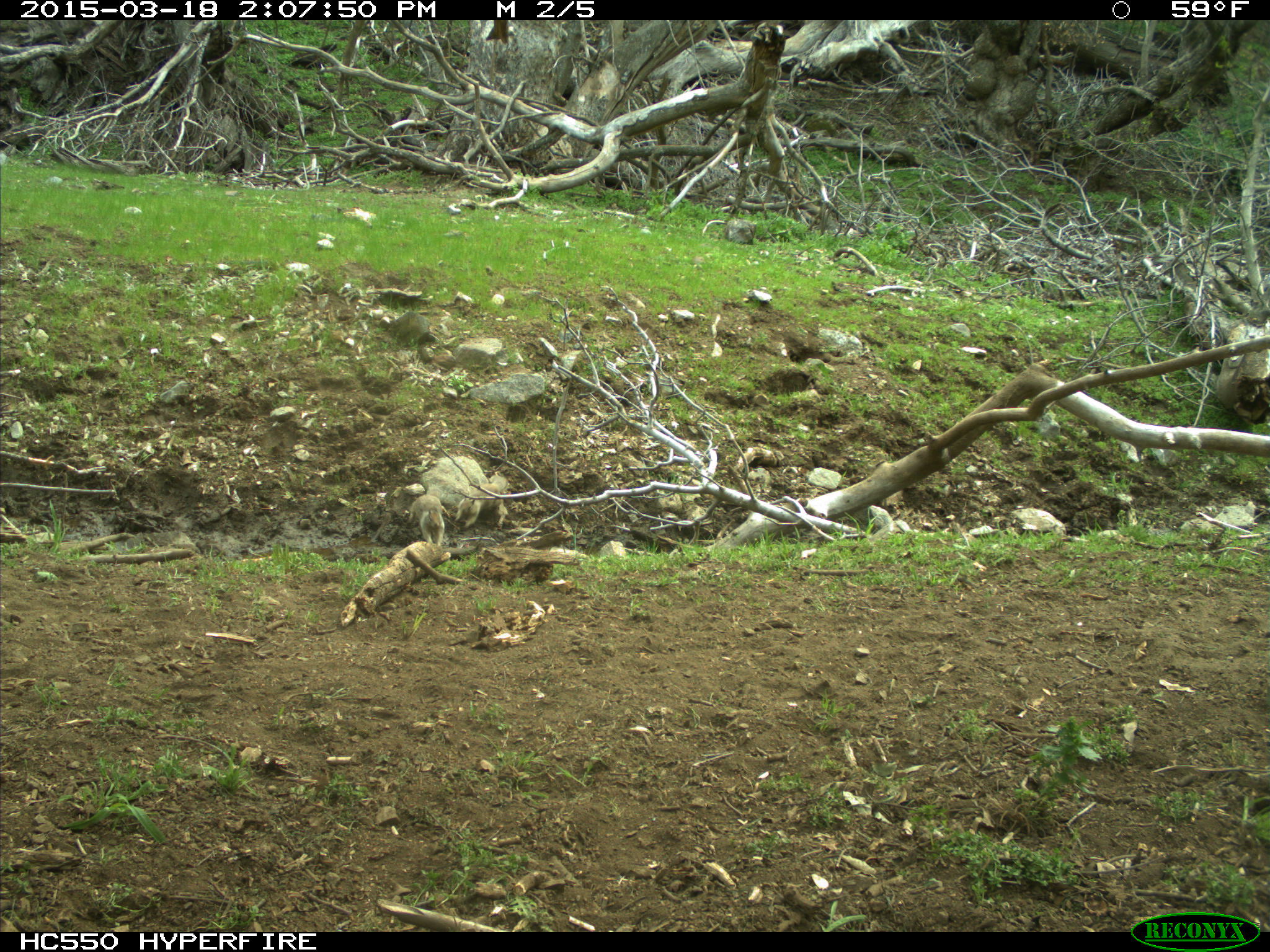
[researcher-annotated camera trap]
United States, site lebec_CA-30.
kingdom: Animalia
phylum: Chordata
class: Mammalia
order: Rodentia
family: Sciuridae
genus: Otospermophilus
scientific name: Otospermophilus beecheyi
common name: california ground squirrel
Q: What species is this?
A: Otospermophilus beecheyi (california ground squirrel).